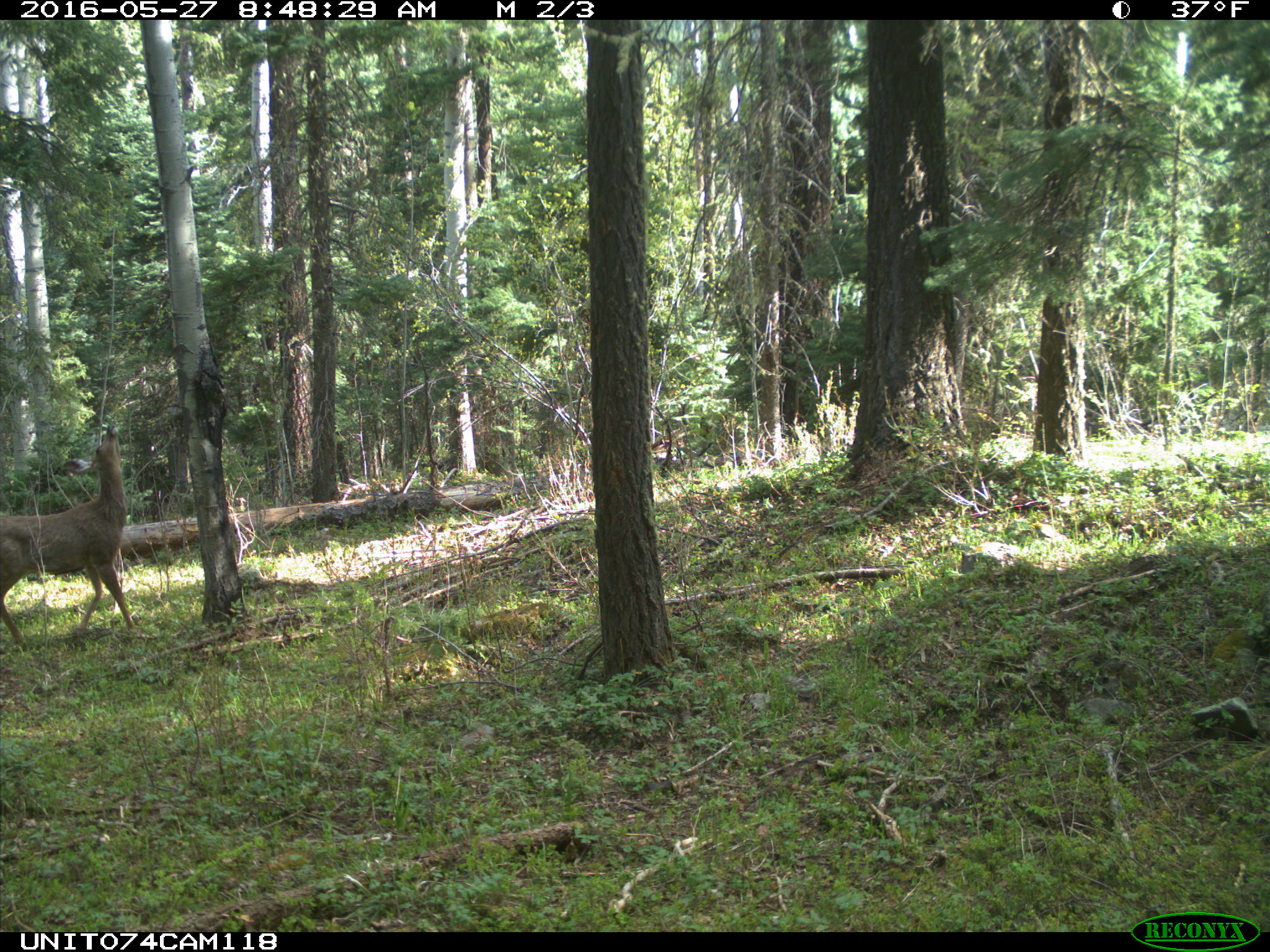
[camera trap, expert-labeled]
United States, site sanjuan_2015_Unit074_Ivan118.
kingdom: Animalia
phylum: Chordata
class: Mammalia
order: Artiodactyla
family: Cervidae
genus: Odocoileus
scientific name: Odocoileus hemionus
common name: mule deer